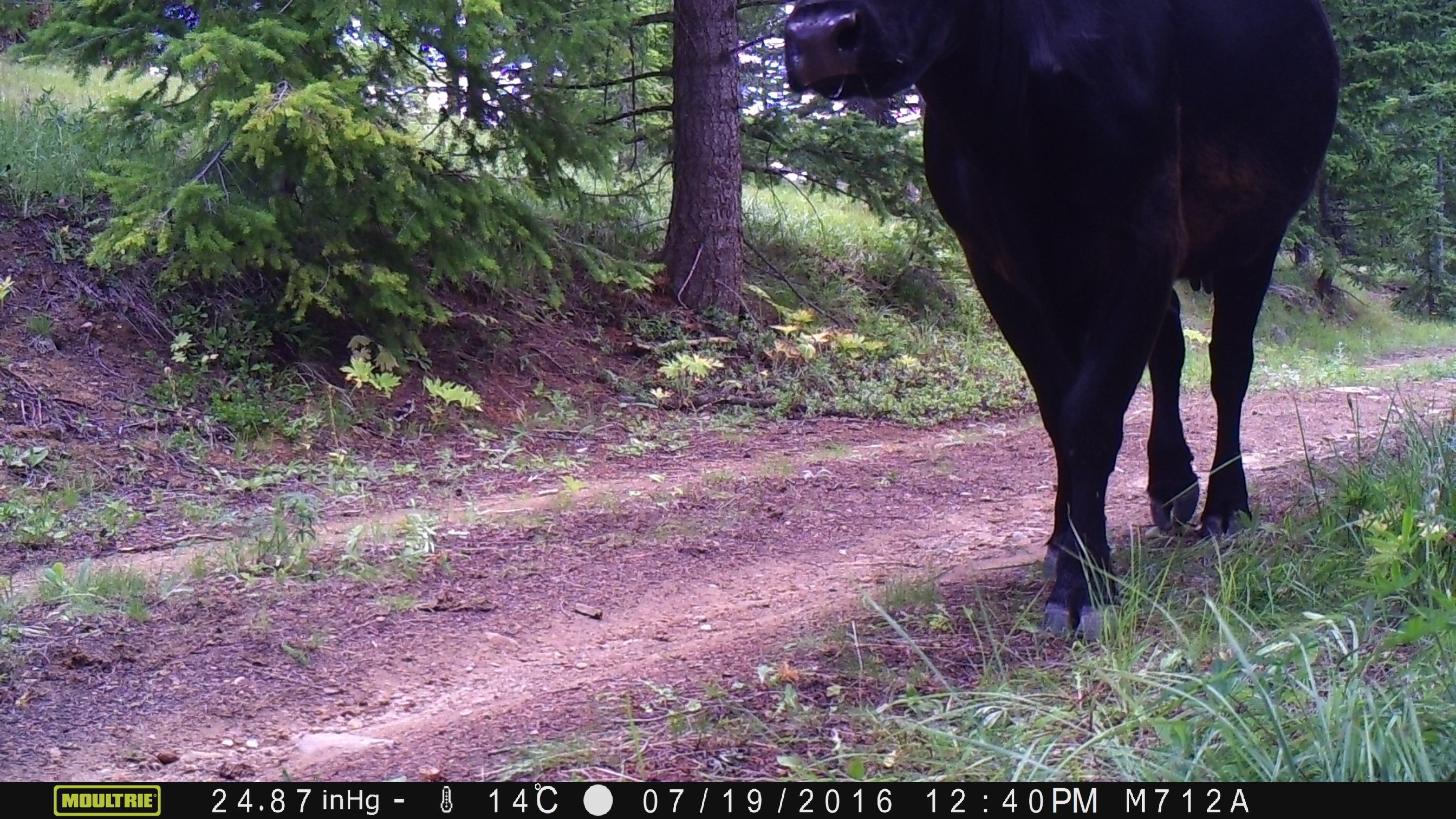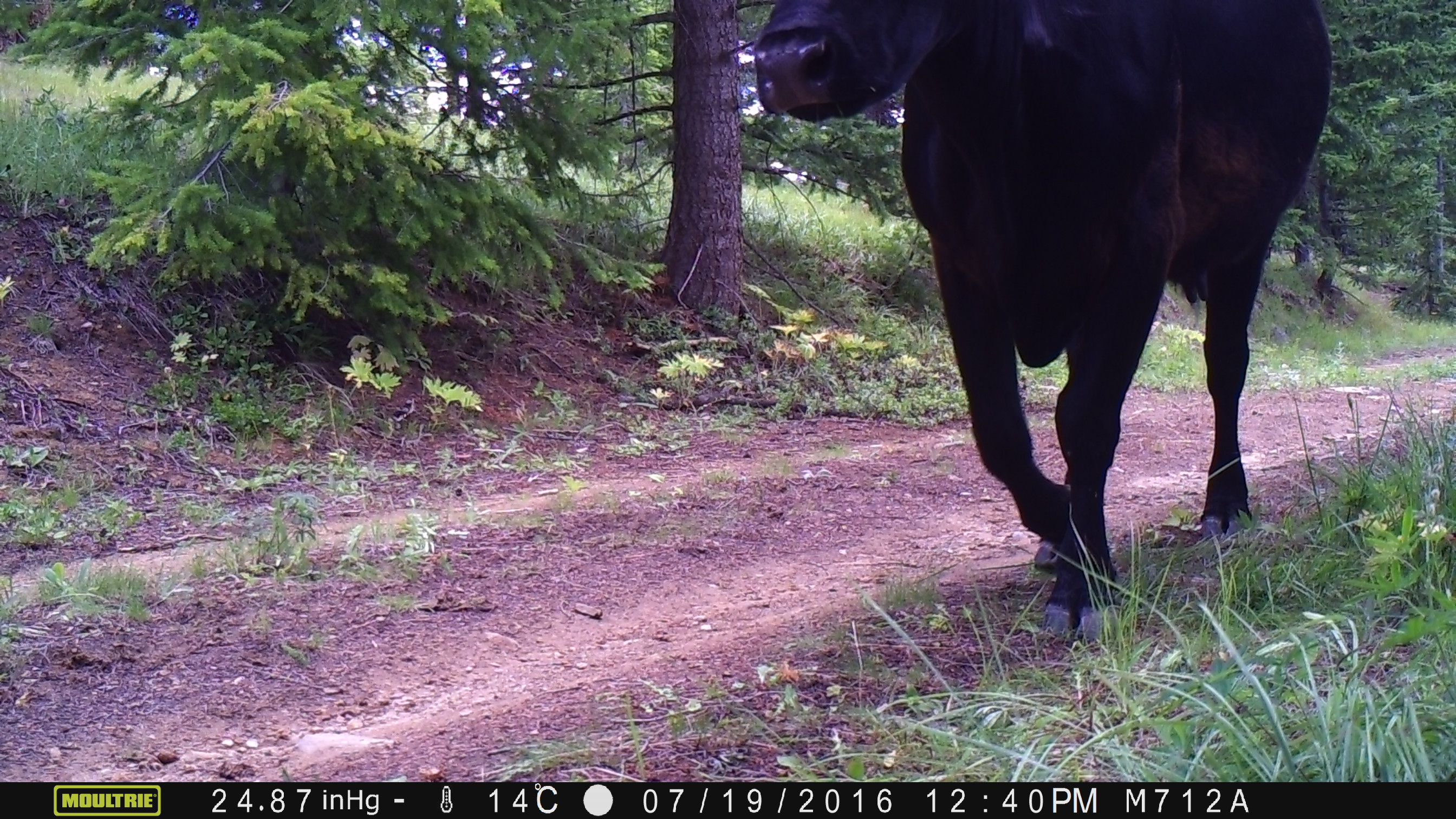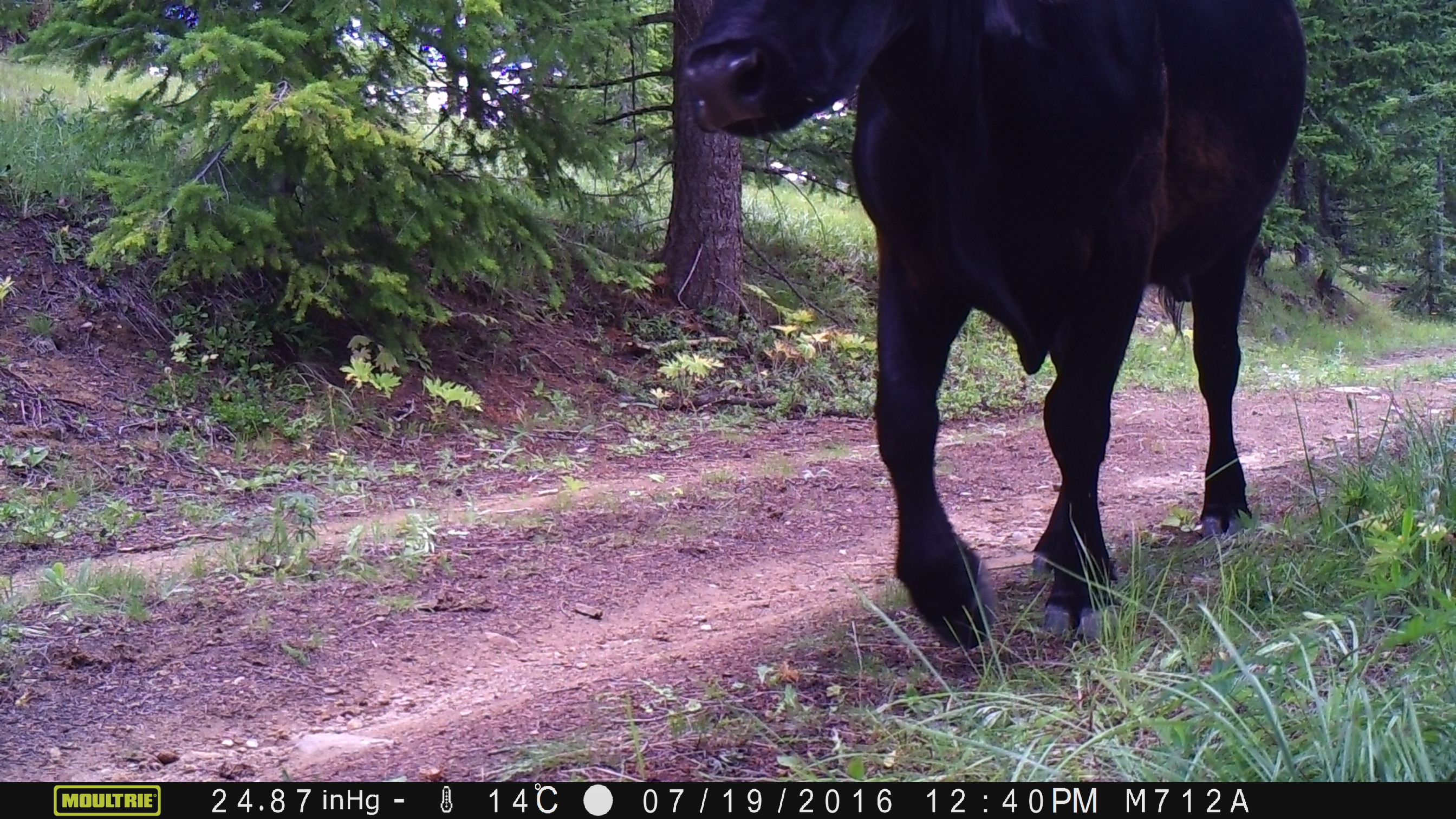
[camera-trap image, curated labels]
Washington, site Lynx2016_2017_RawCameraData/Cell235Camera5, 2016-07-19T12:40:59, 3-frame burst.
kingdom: Animalia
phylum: Chordata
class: Mammalia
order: Artiodactyla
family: Bovidae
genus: Bos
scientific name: Bos taurus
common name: domestic cattle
Domestic cattle (Bos taurus). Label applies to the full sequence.